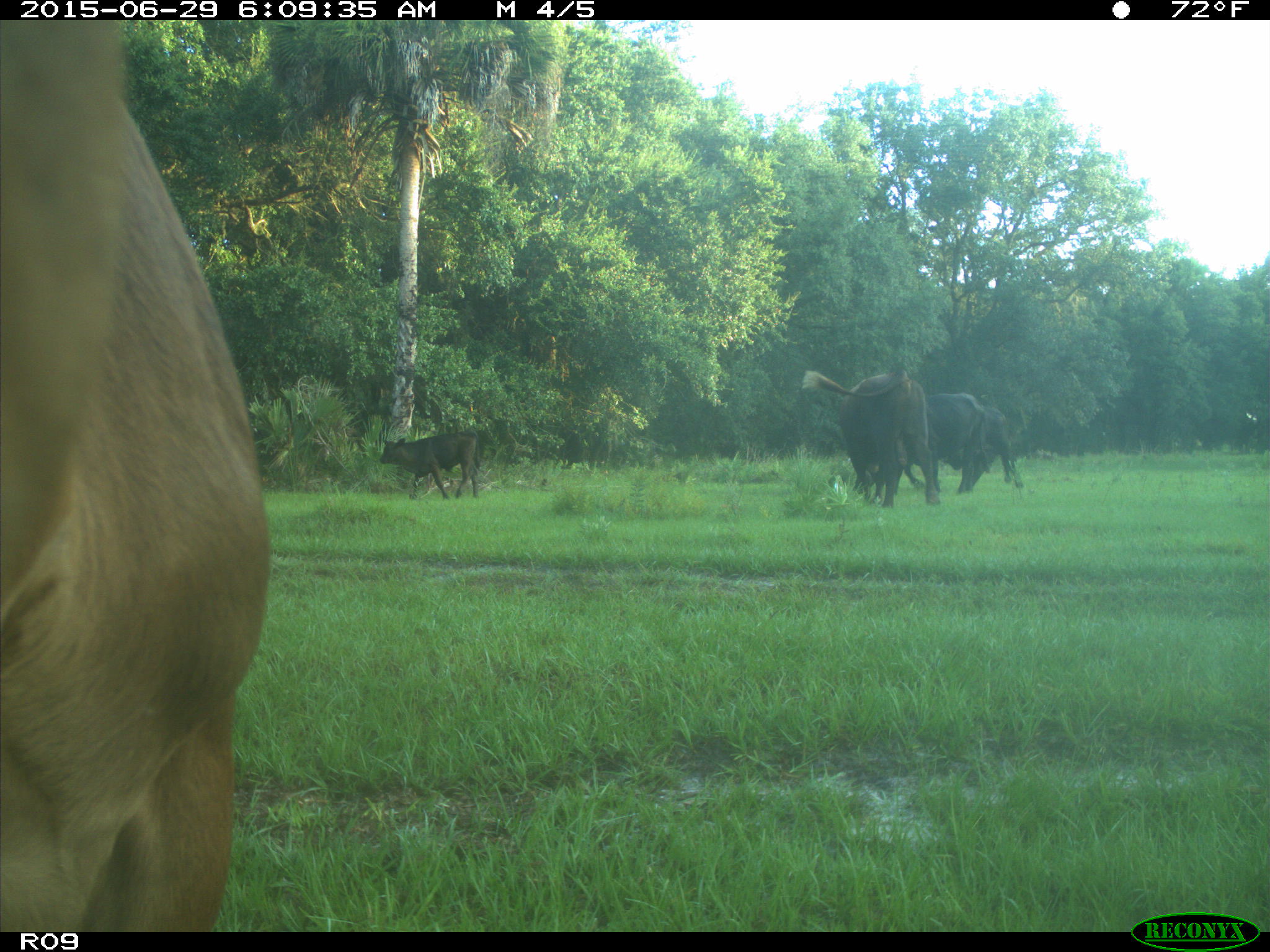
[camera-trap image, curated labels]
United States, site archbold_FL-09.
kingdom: Animalia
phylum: Chordata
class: Mammalia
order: Artiodactyla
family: Bovidae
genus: Bos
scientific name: Bos taurus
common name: domestic cow